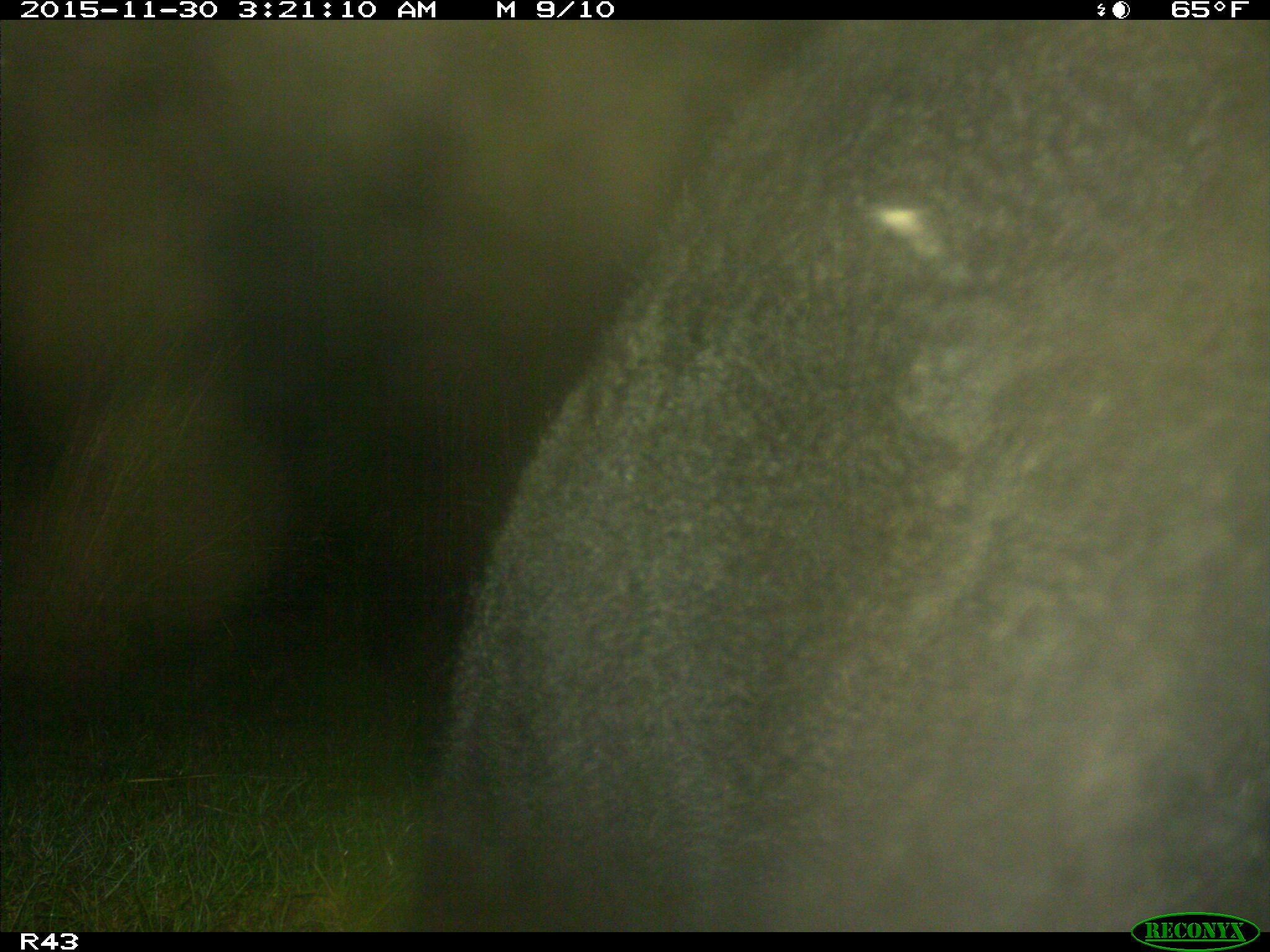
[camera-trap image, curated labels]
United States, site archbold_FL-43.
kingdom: Animalia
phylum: Chordata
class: Mammalia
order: Artiodactyla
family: Bovidae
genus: Bos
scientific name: Bos taurus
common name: domestic cow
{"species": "Bos taurus (domestic cow)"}